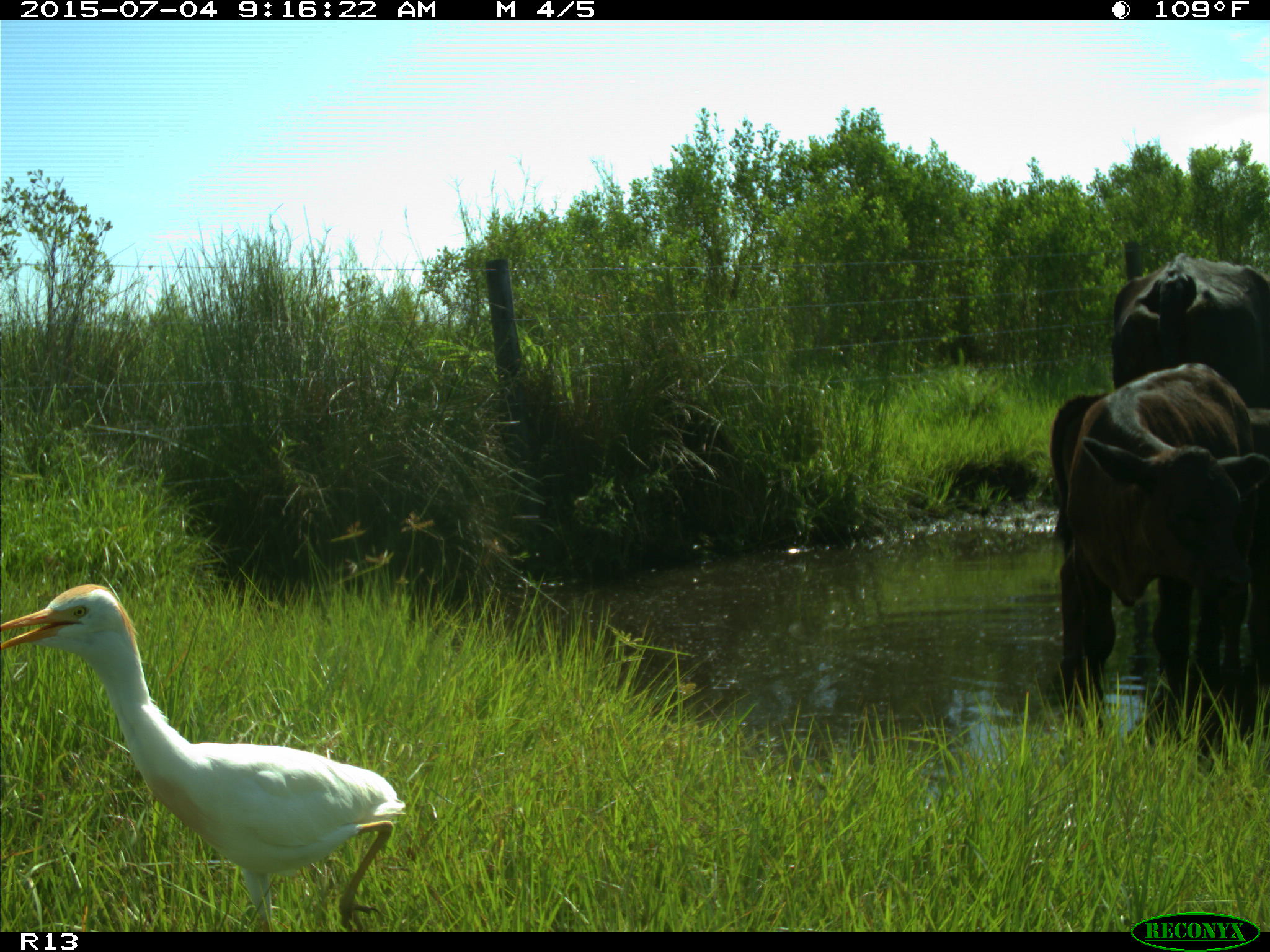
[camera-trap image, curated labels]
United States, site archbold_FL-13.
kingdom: Animalia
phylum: Chordata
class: Mammalia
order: Artiodactyla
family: Bovidae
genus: Bos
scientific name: Bos taurus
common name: domestic cow